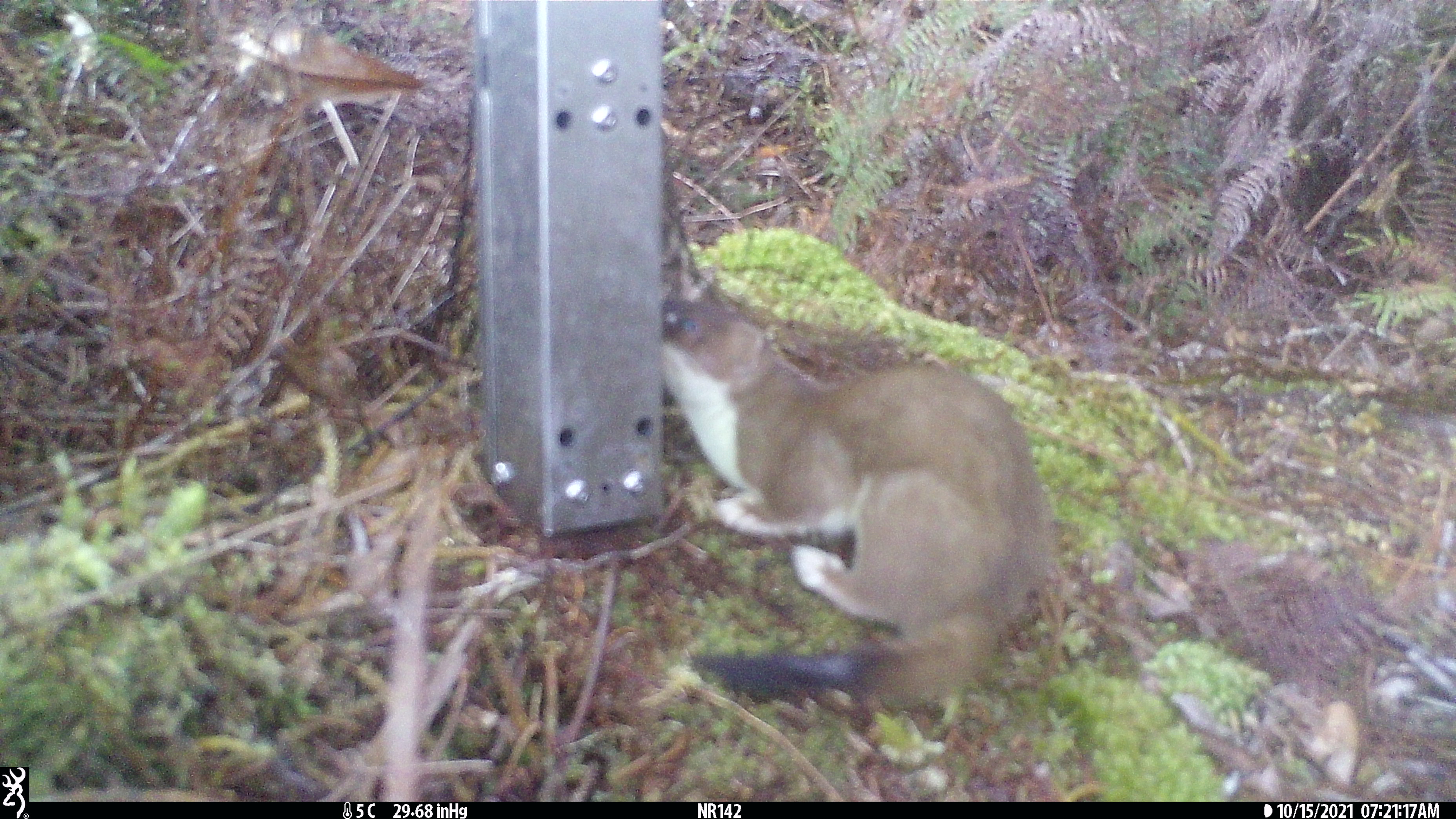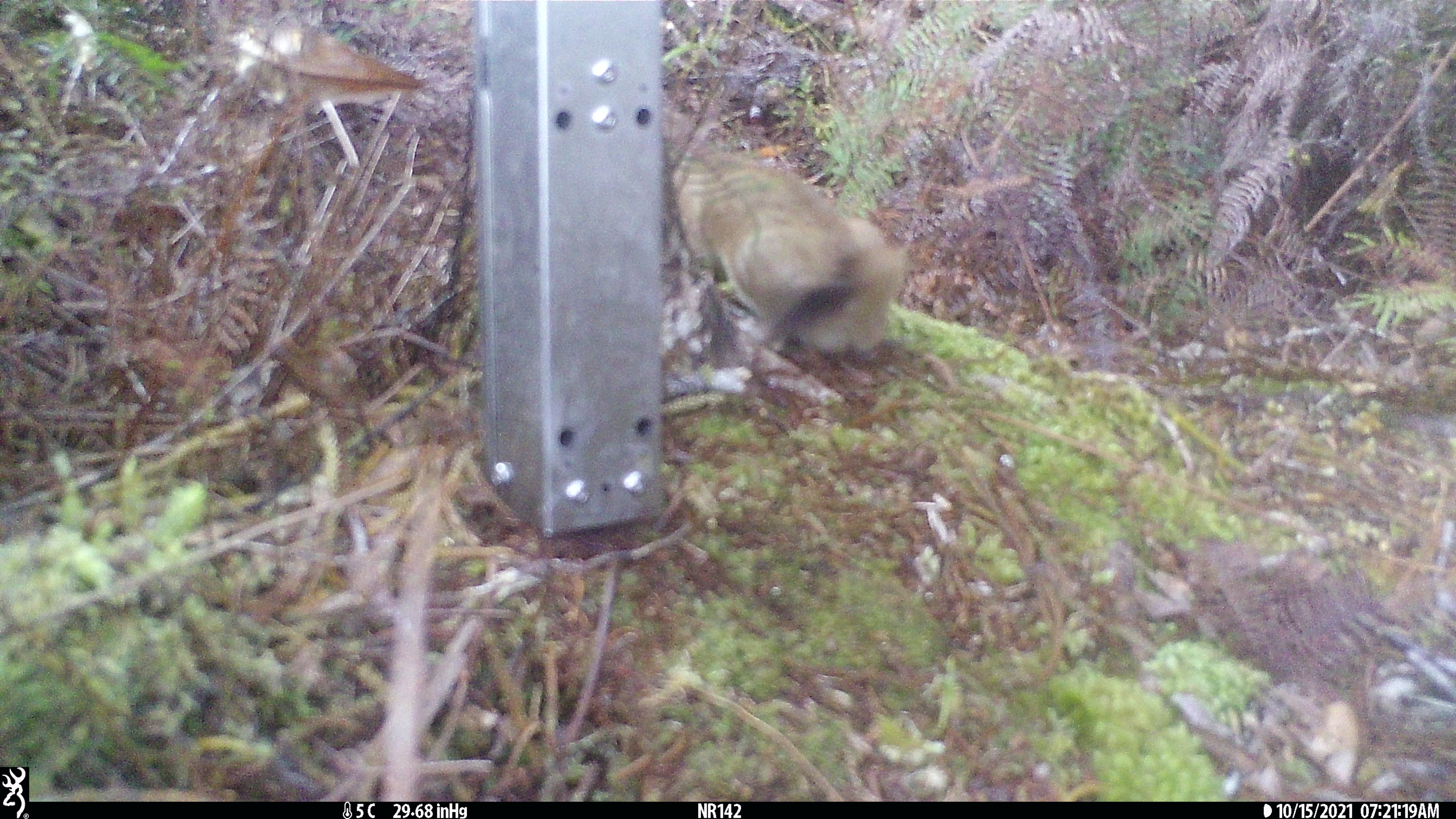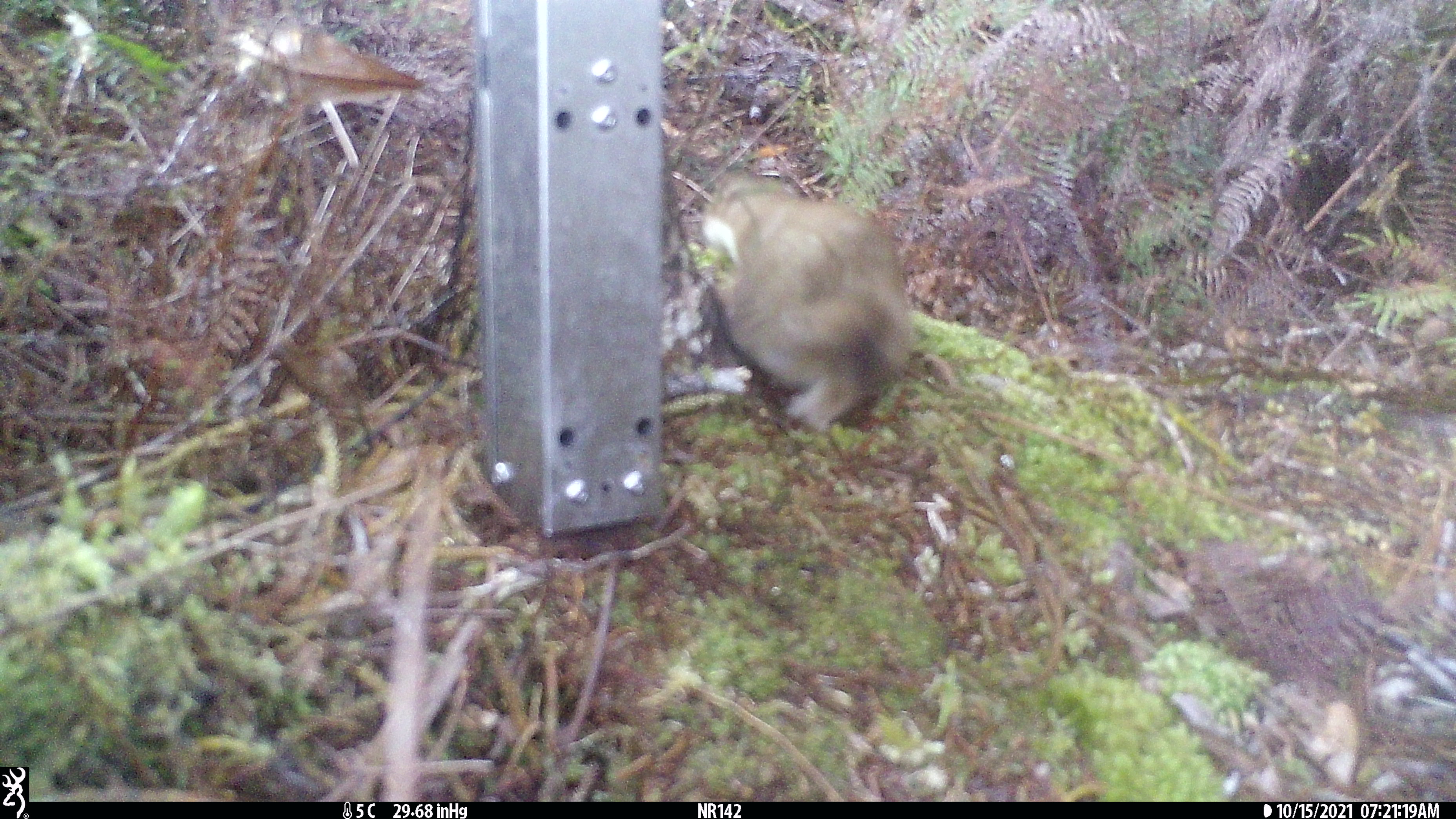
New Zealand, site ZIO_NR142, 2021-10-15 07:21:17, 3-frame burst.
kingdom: Animalia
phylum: Chordata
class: Mammalia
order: Carnivora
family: Mustelidae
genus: Mustela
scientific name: Mustela erminea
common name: stoat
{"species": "stoat (Mustela erminea)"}